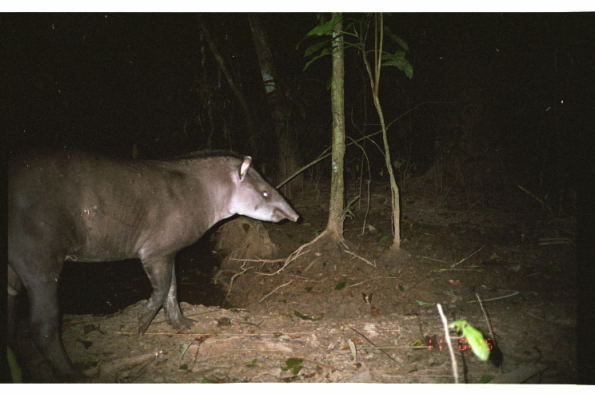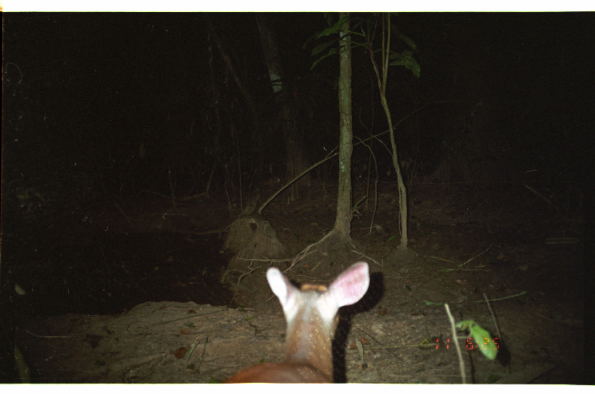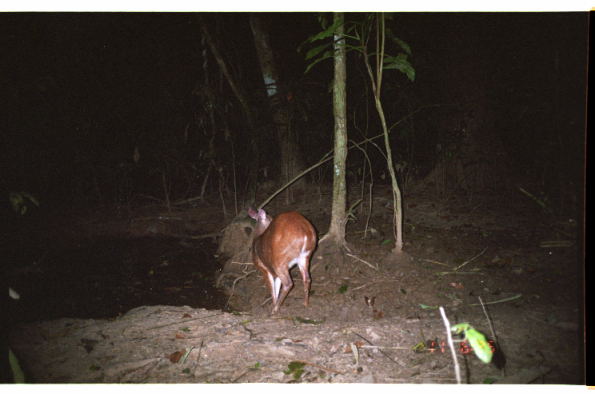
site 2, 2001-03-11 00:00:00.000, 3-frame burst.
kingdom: Animalia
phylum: Chordata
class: Mammalia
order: Perissodactyla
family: Tapiridae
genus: Tapirus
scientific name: Tapirus terrestris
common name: south american tapir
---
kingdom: Animalia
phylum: Chordata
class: Mammalia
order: Artiodactyla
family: Cervidae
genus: Mazama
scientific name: Mazama americana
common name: red brocket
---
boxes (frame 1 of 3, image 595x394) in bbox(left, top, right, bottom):
tapirus terrestris: bbox(0, 148, 300, 383)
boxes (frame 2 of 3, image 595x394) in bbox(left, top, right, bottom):
mazama americana: bbox(228, 261, 371, 381)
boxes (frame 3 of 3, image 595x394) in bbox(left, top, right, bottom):
mazama americana: bbox(238, 208, 319, 315)